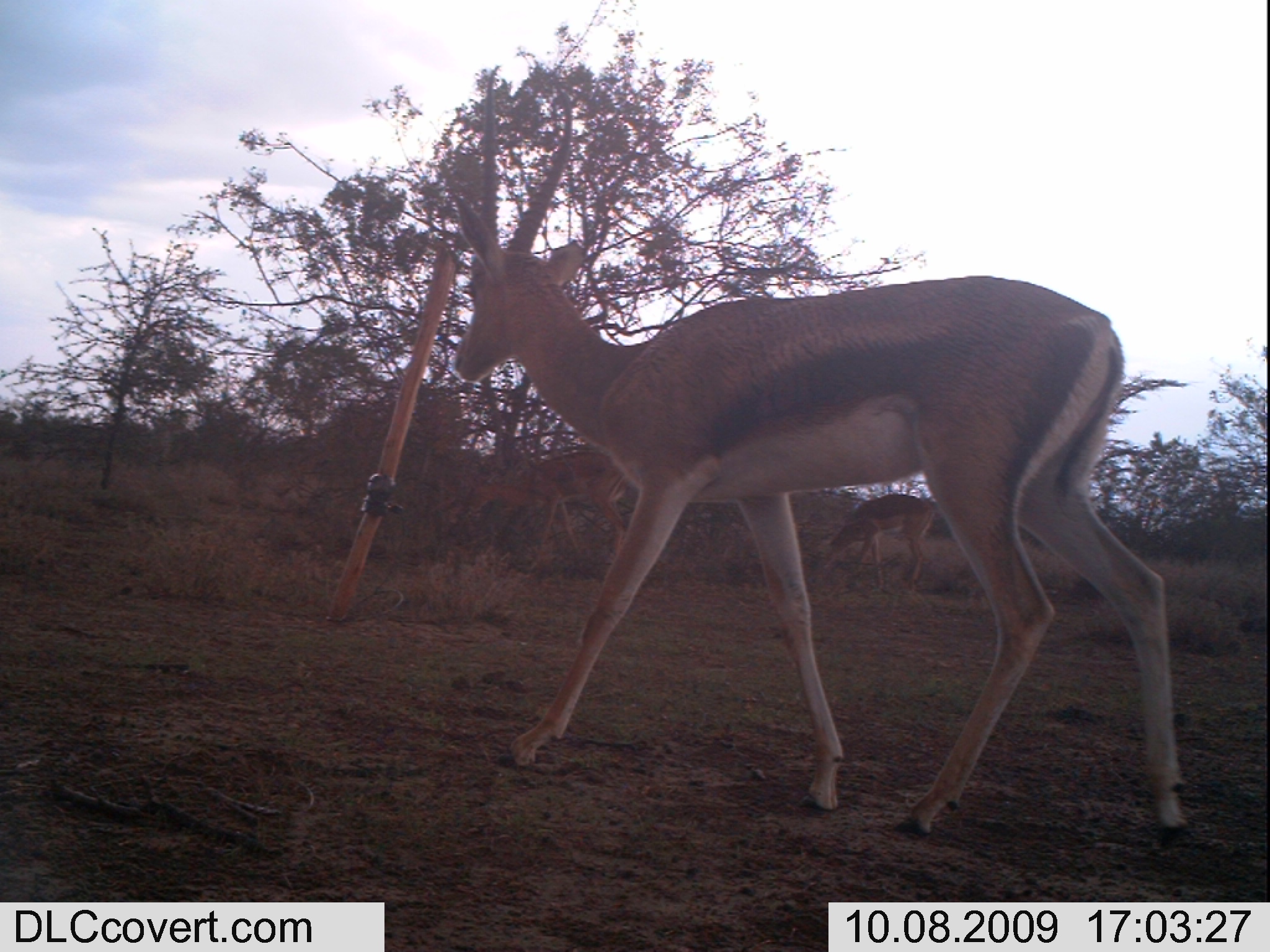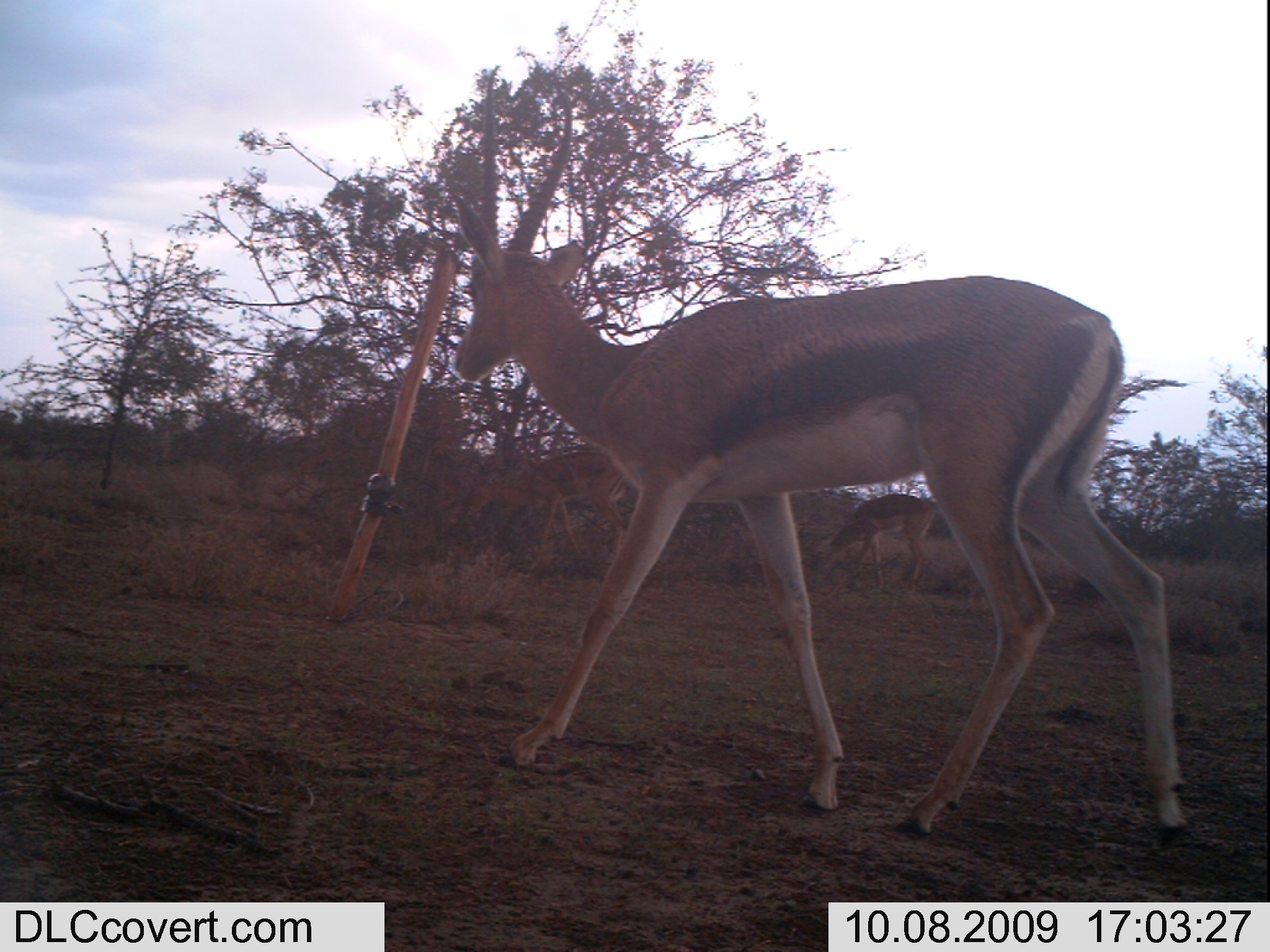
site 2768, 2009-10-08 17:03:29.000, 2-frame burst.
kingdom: Animalia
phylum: Chordata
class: Mammalia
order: Artiodactyla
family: Bovidae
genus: Nanger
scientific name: Nanger granti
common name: grant's gazelle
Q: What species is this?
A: Nanger granti (grant's gazelle).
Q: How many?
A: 1.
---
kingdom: Animalia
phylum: Chordata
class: Mammalia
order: Artiodactyla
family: Bovidae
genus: Aepyceros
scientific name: Aepyceros melampus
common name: impala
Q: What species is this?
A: Aepyceros melampus (impala).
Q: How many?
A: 2.